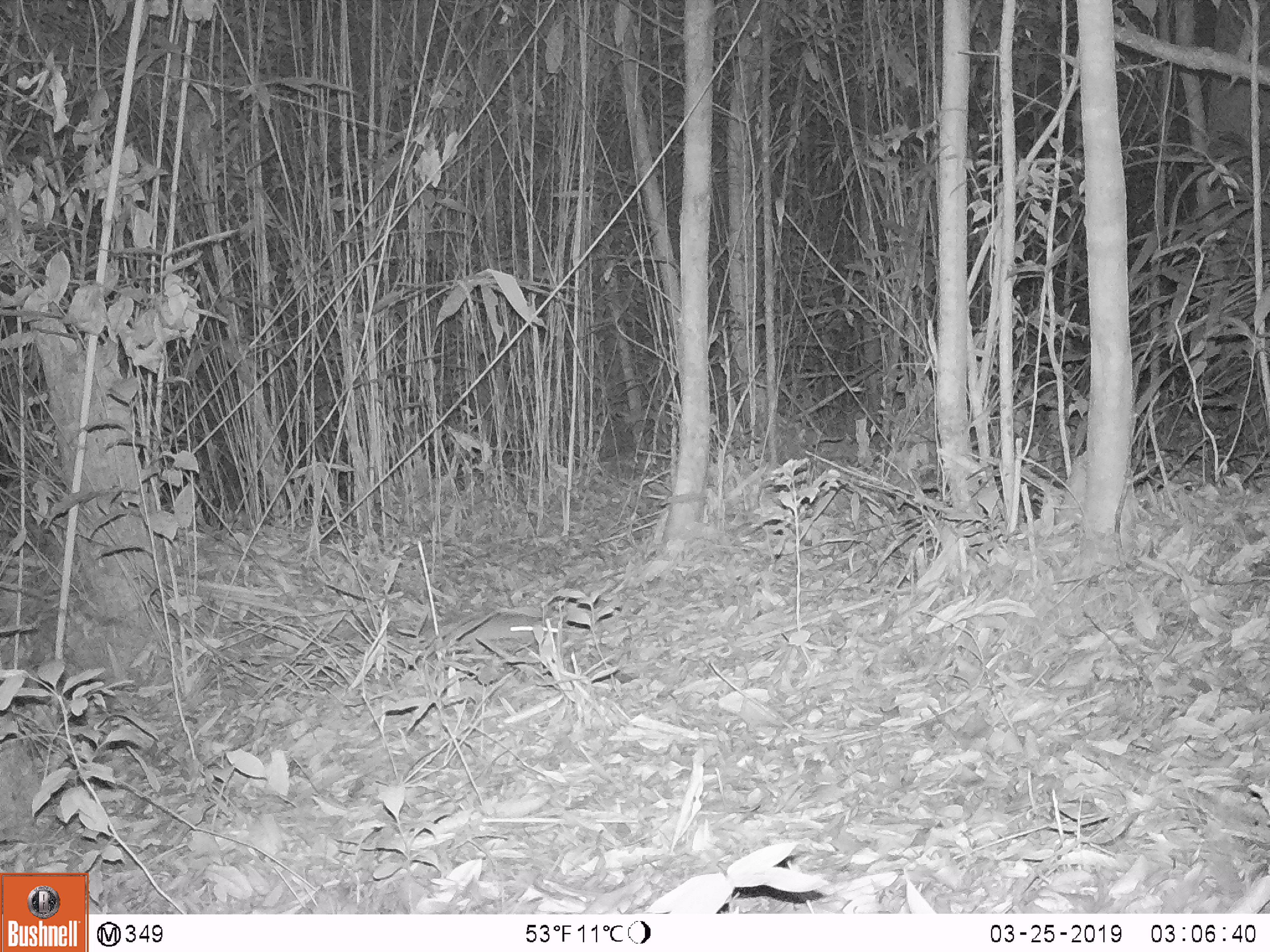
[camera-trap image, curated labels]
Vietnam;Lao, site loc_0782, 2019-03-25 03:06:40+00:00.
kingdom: Animalia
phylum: Chordata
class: Mammalia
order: Rodentia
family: Muridae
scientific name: Muridae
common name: old-world mice and rats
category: unidentified murid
Unidentified murid (old-world mice and rats) (Muridae). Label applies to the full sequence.